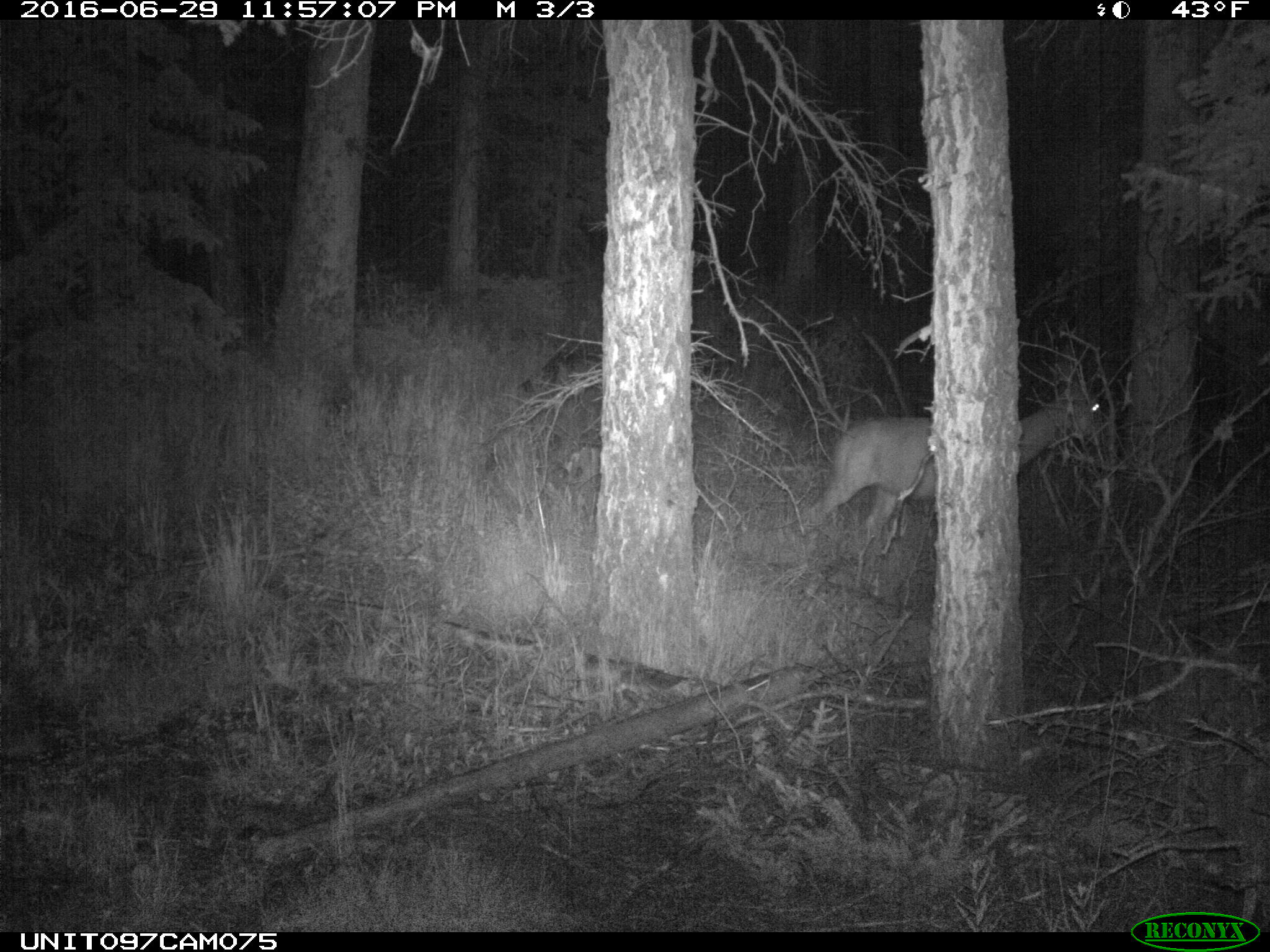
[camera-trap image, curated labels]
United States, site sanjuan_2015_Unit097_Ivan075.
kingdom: Animalia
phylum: Chordata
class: Mammalia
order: Artiodactyla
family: Cervidae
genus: Odocoileus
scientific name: Odocoileus hemionus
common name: mule deer